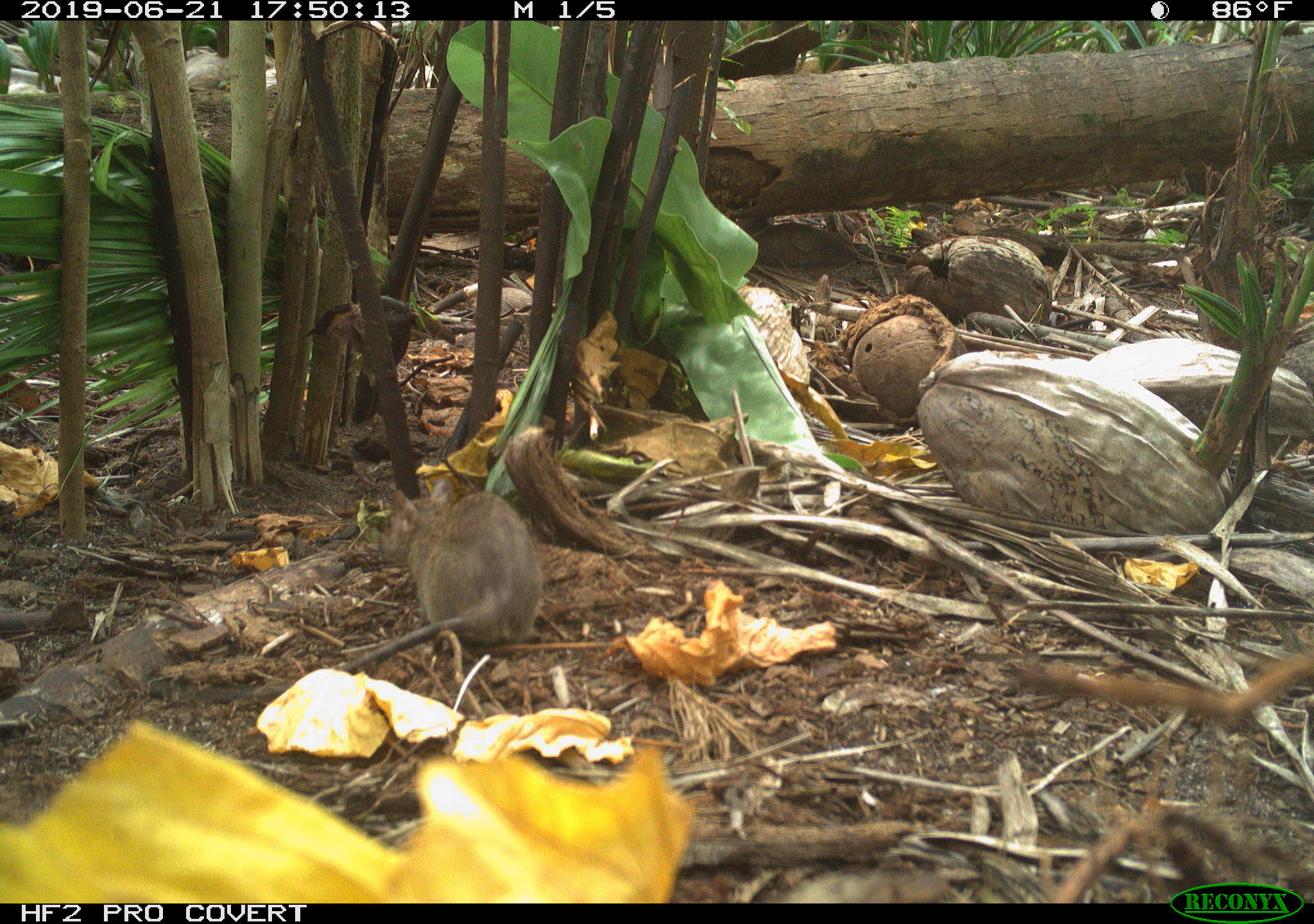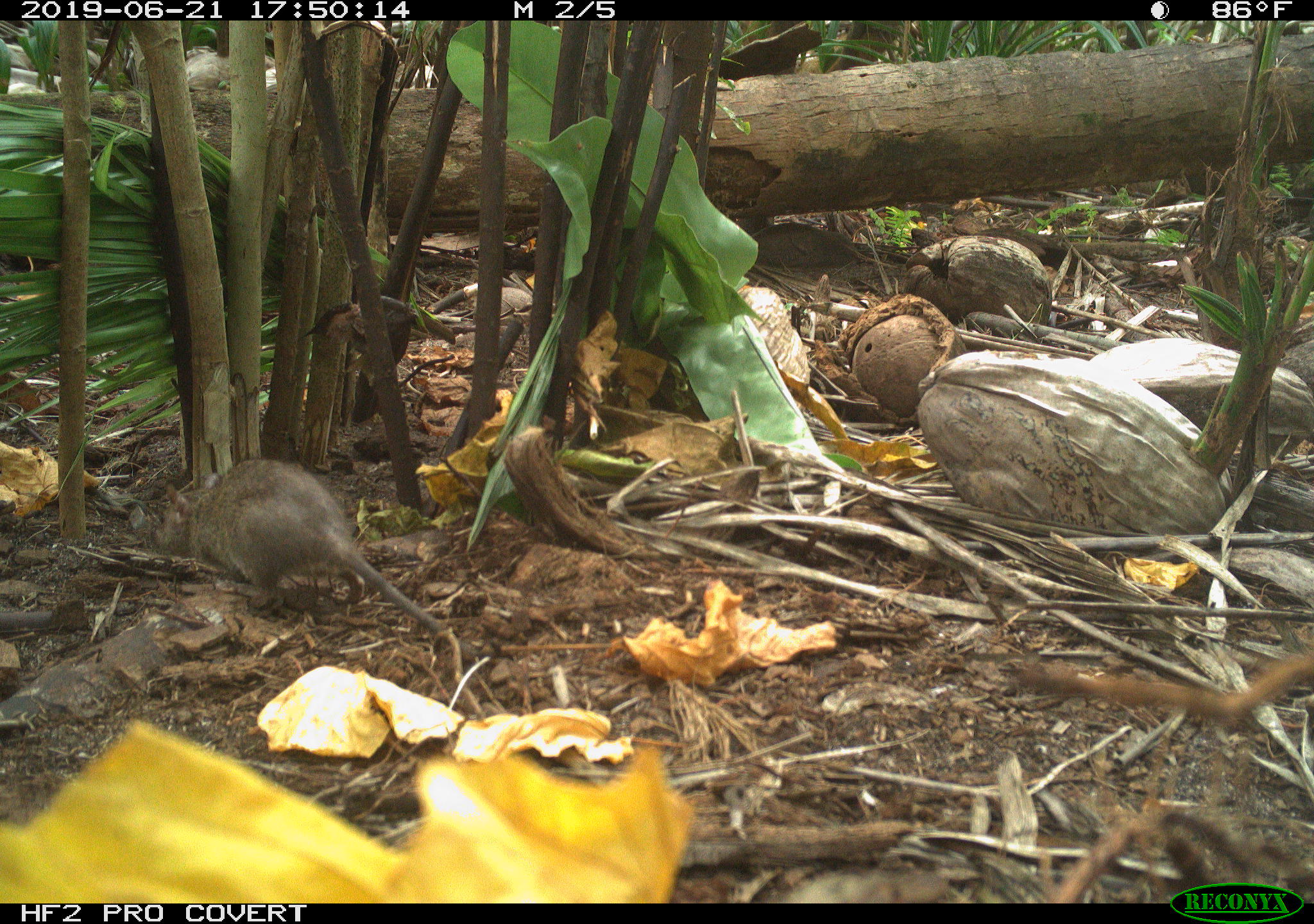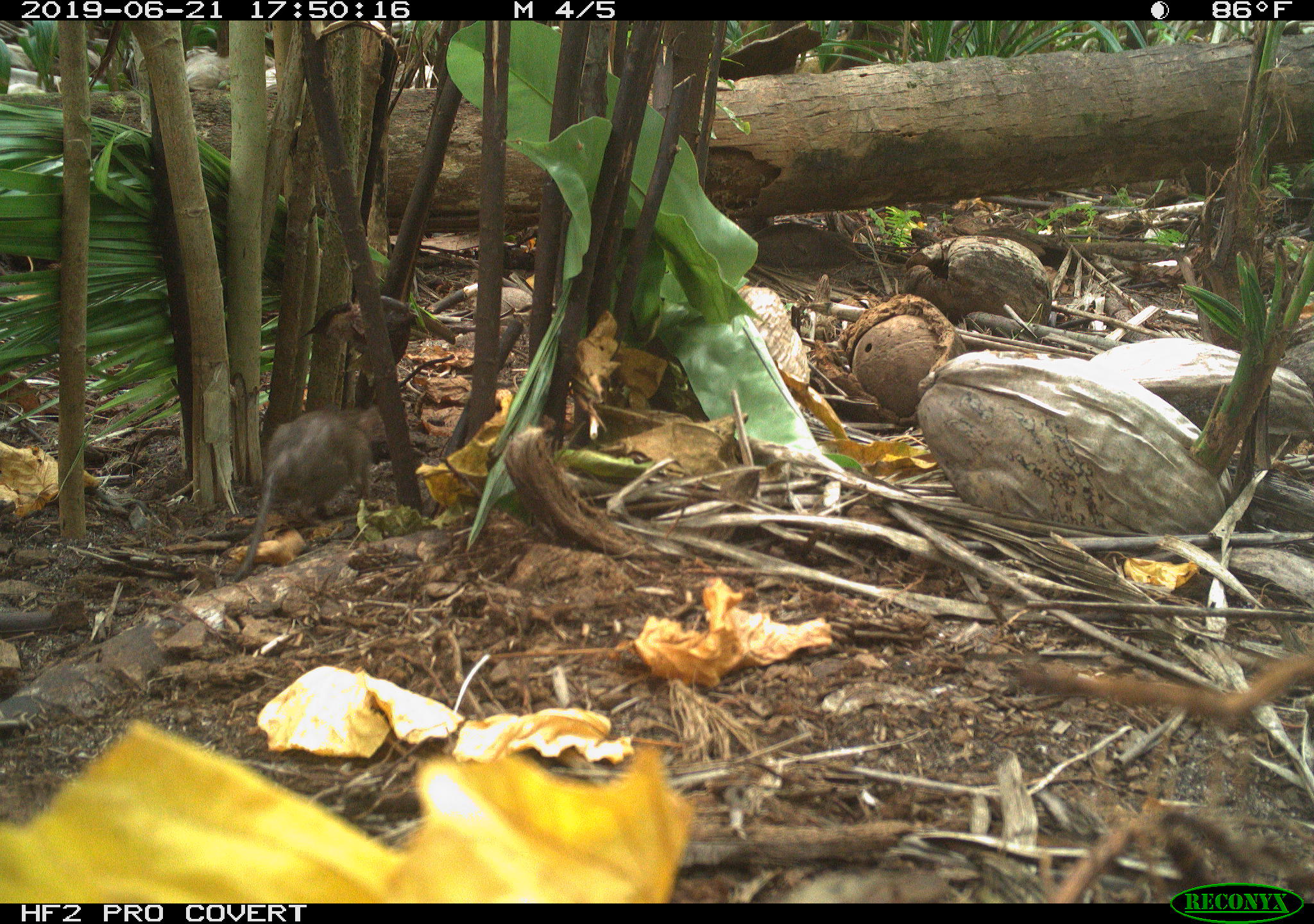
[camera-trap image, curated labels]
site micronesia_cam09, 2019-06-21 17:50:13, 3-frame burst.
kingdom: Animalia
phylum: Chordata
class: Mammalia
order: Rodentia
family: Muridae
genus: Rattus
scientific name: Rattus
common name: rat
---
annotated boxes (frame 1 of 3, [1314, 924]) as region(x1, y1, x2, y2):
rat: region(368, 457, 540, 669)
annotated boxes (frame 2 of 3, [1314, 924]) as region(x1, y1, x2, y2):
rat: region(139, 454, 461, 681)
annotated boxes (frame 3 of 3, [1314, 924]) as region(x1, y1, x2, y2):
rat: region(226, 404, 378, 579)